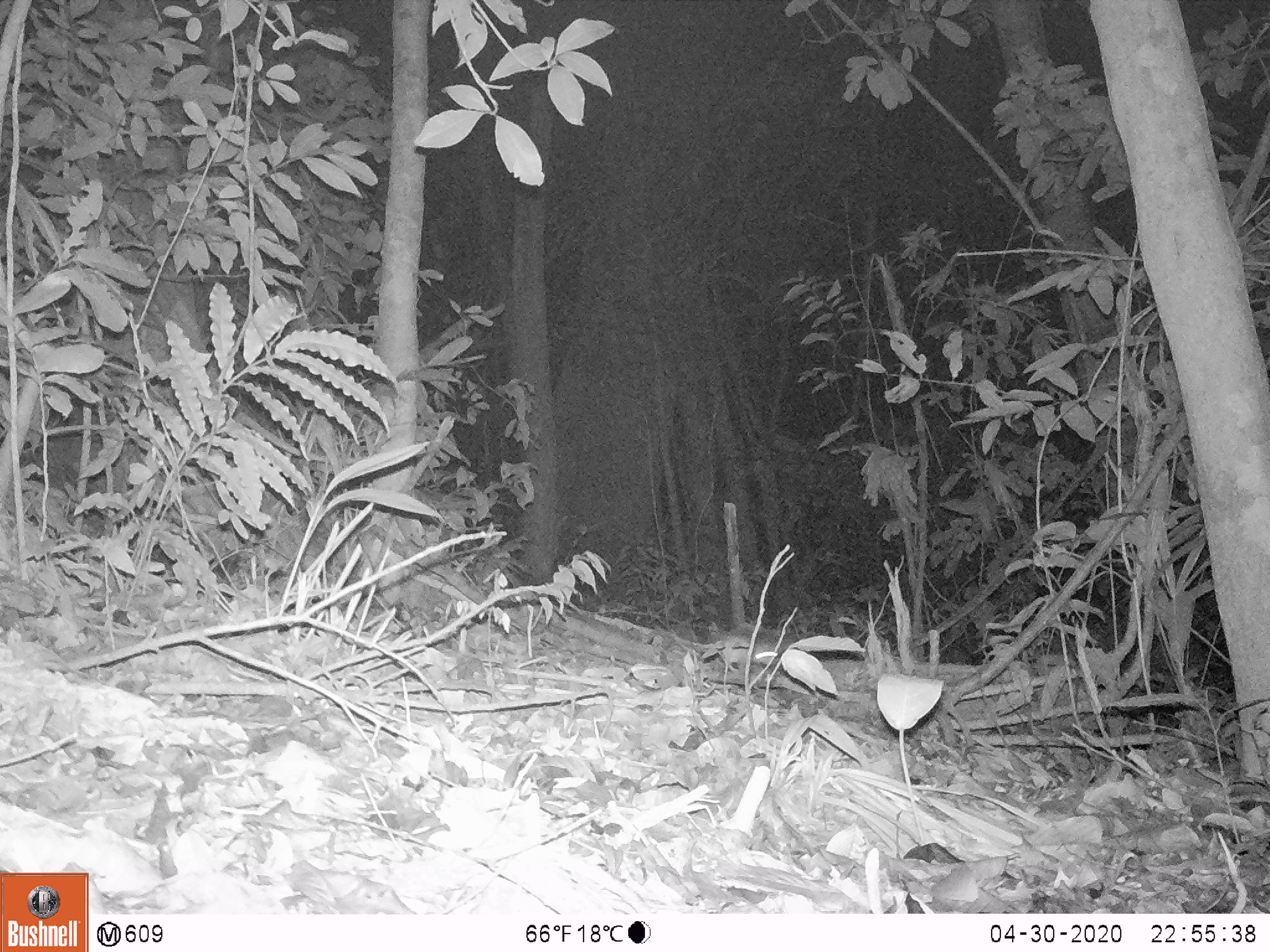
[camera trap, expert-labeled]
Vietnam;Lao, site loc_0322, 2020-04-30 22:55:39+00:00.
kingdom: Animalia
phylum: Chordata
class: Mammalia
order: Rodentia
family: Muridae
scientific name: Muridae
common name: old-world mice and rats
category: unidentified murid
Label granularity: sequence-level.